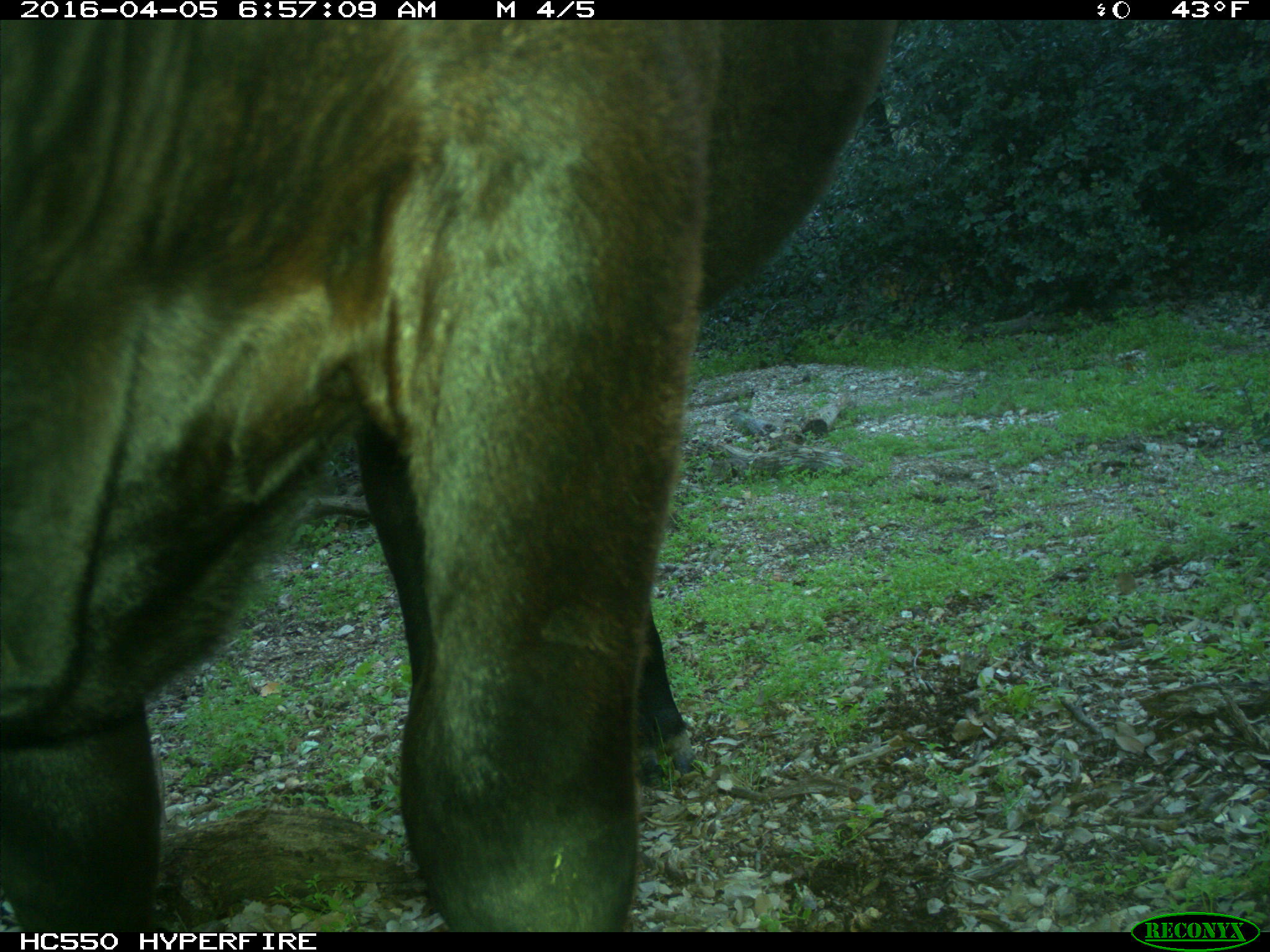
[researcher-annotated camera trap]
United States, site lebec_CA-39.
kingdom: Animalia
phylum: Chordata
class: Mammalia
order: Artiodactyla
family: Bovidae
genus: Bos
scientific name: Bos taurus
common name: domestic cow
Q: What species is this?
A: Bos taurus (domestic cow).